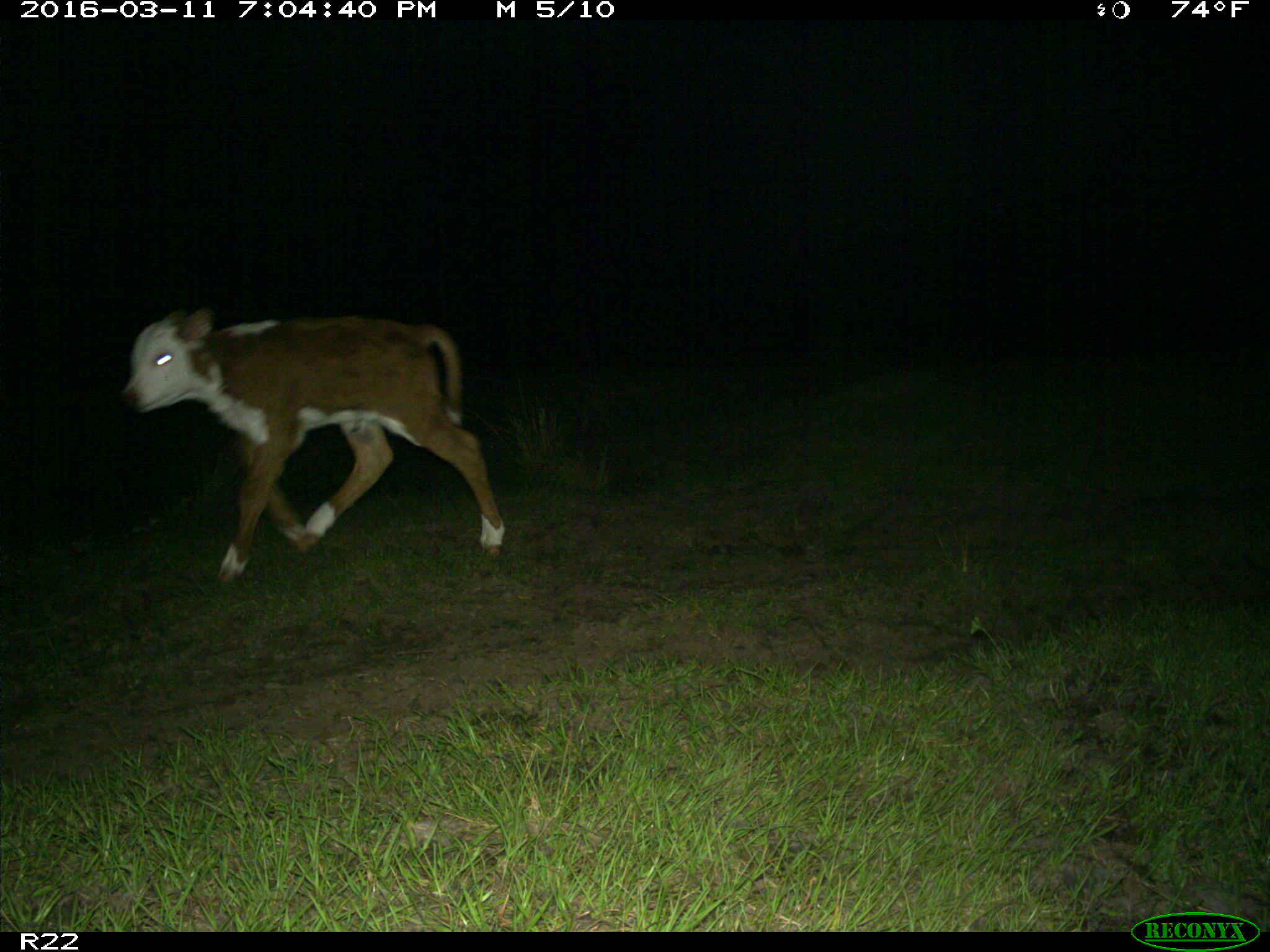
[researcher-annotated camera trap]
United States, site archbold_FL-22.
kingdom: Animalia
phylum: Chordata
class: Mammalia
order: Artiodactyla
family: Bovidae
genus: Bos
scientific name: Bos taurus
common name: domestic cow